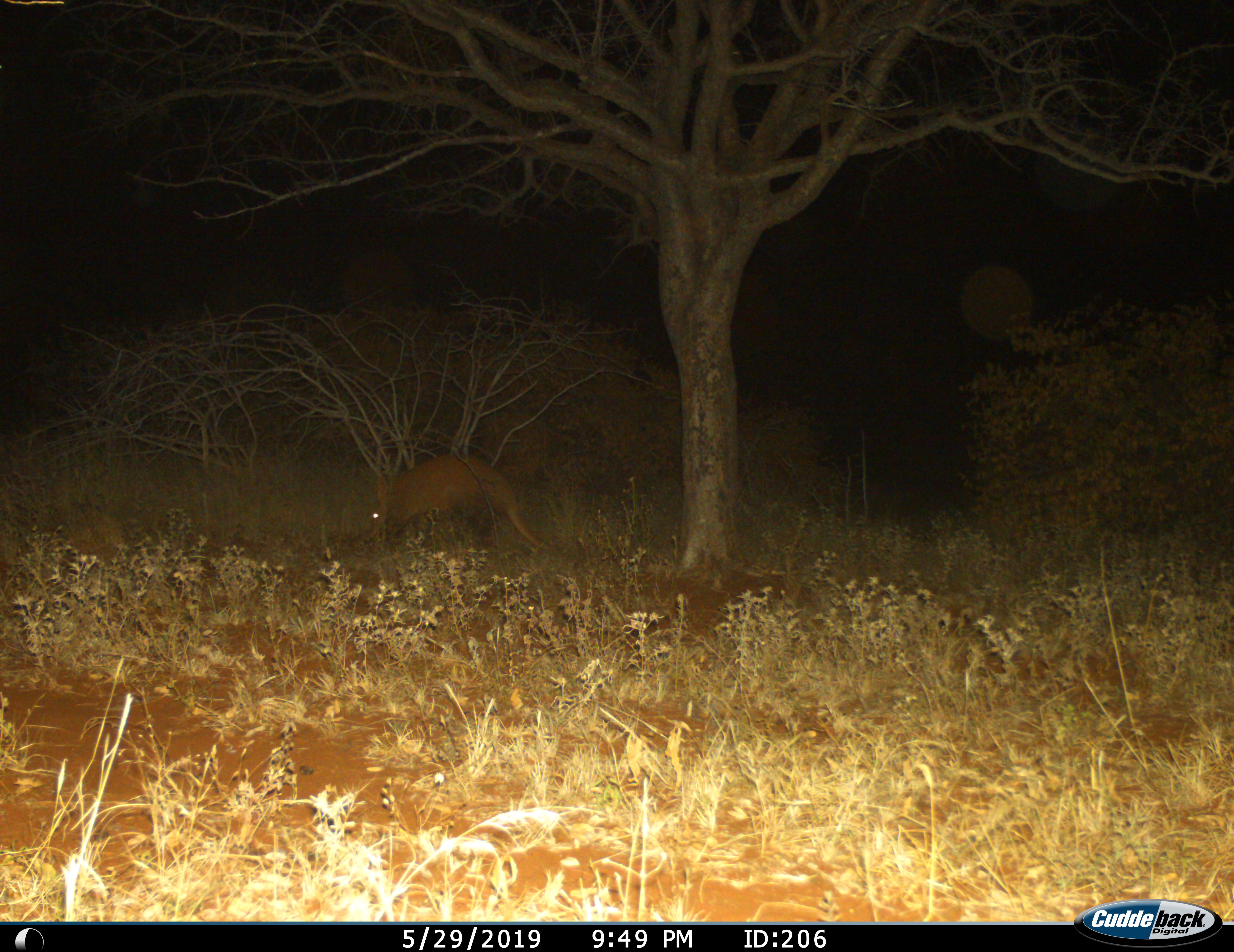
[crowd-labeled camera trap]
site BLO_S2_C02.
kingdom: Animalia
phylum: Chordata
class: Mammalia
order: Tubulidentata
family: Orycteropodidae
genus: Orycteropus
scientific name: Orycteropus afer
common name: aardvark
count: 1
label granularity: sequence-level